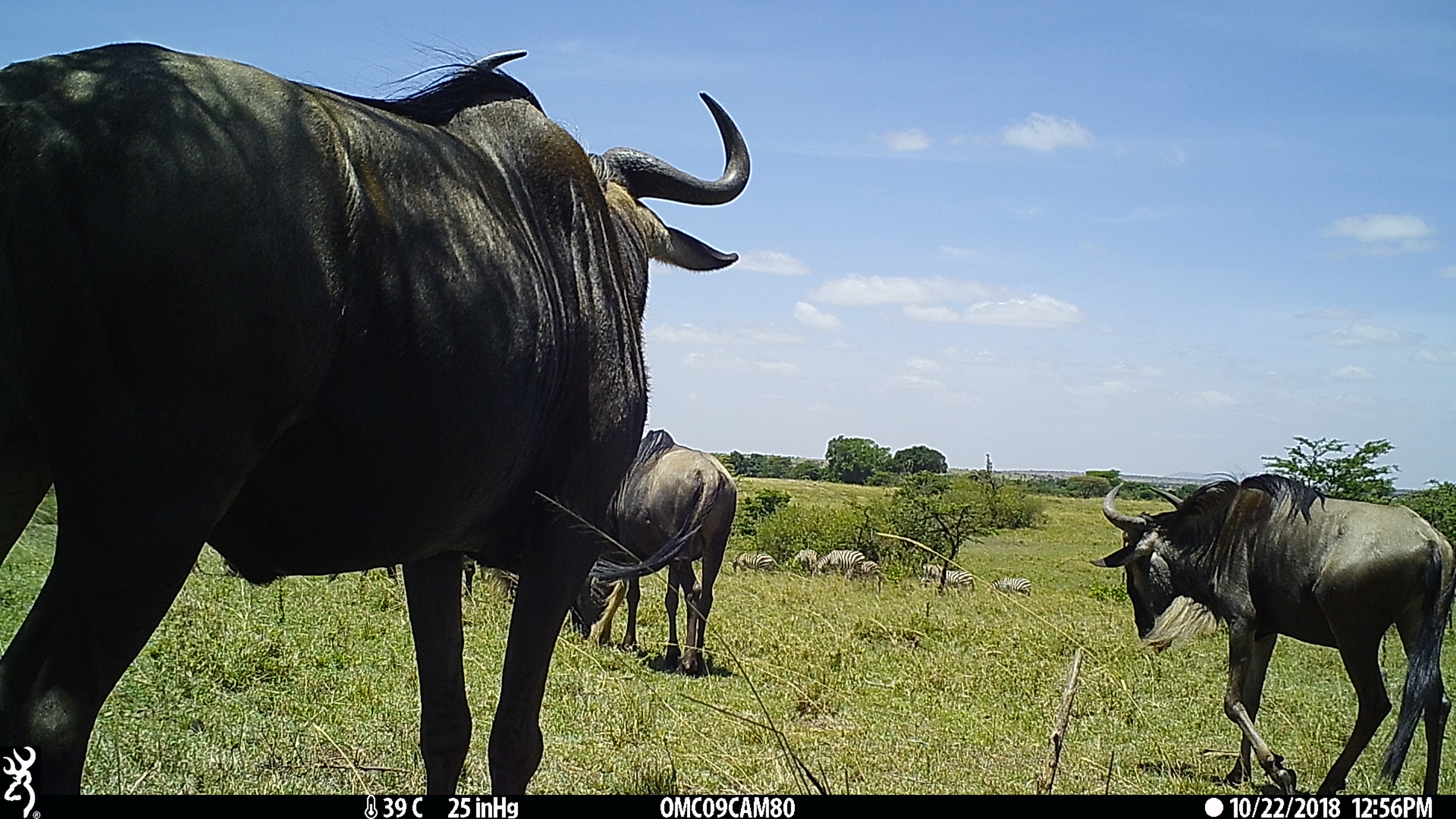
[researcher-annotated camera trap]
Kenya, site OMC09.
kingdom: Animalia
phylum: Chordata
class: Mammalia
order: Perissodactyla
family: Equidae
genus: Equus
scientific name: Equus quagga burchellii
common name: burchell's zebra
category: zebra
Zebra (burchell's zebra) (Equus quagga burchellii).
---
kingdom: Animalia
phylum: Chordata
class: Mammalia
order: Artiodactyla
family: Bovidae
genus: Connochaetes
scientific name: Connochaetes taurinus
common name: blue wildebeest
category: wildebeest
Wildebeest (blue wildebeest) (Connochaetes taurinus).